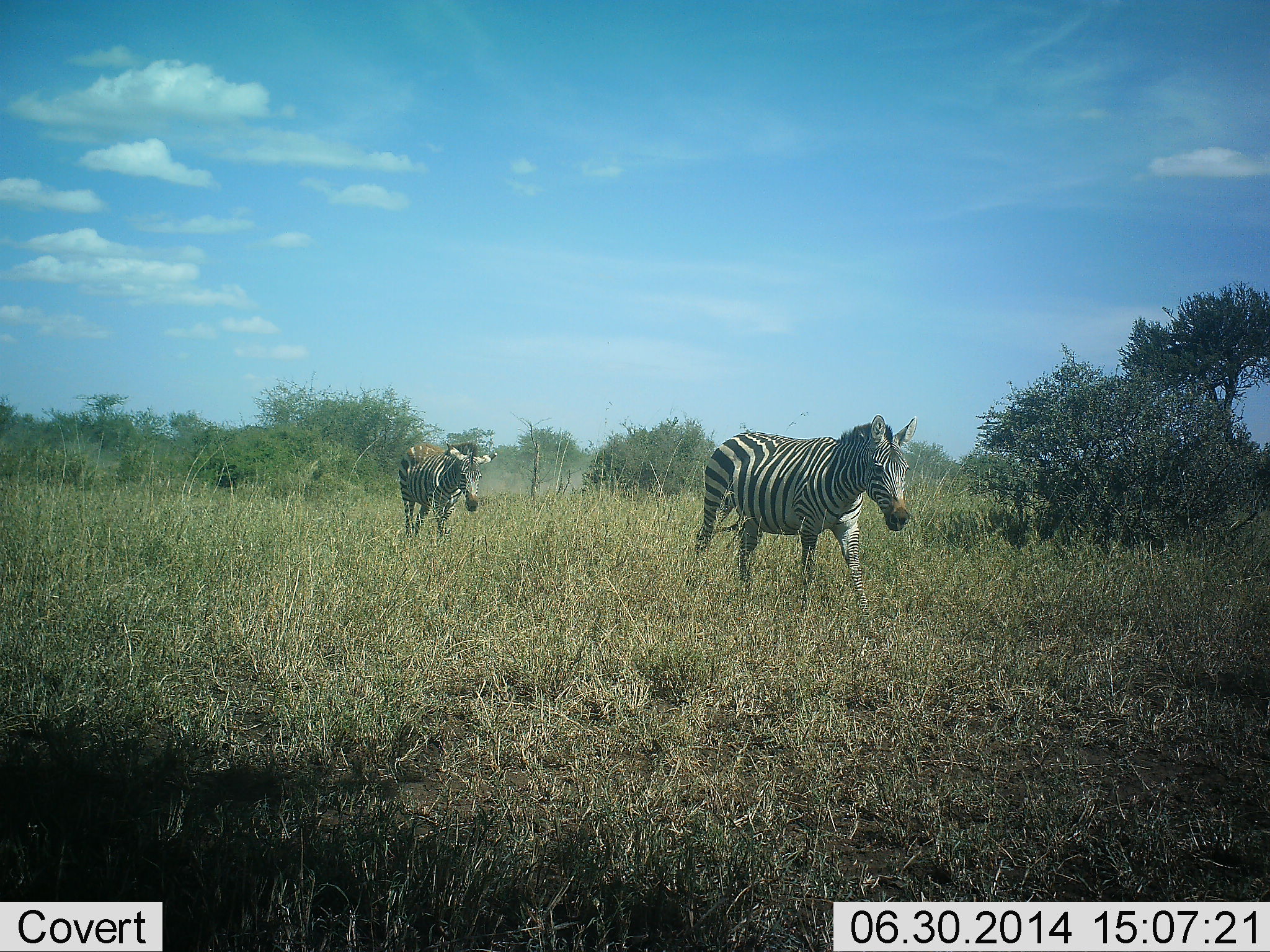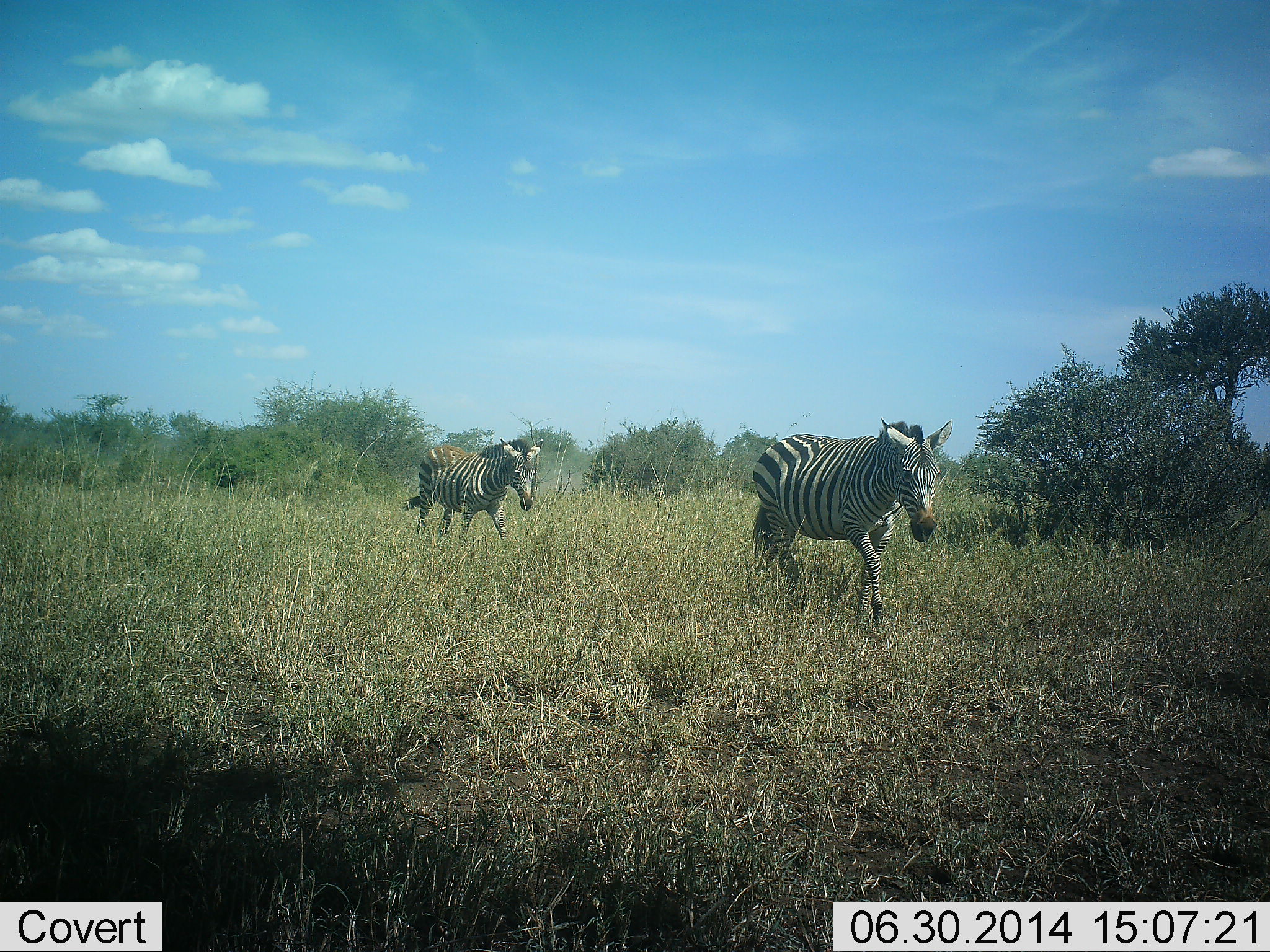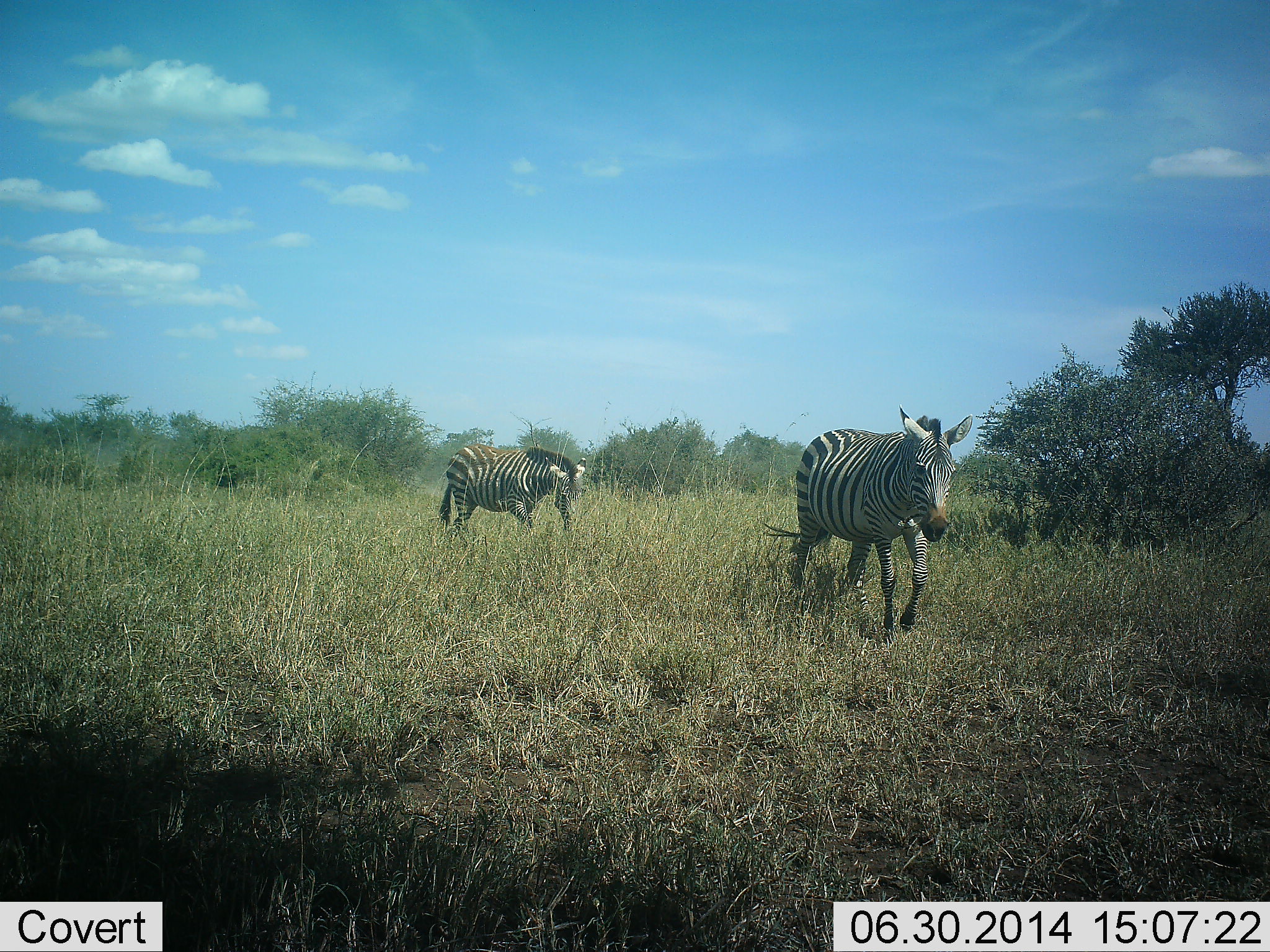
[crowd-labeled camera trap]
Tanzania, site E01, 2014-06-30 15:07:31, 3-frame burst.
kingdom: Animalia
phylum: Chordata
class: Mammalia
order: Perissodactyla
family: Equidae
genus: Equus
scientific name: Equus quagga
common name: plains zebra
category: zebra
Zebra (plains zebra) (Equus quagga), count 2. Behavior (volunteer vote fractions): standing 10%, resting 0%, moving 100%, interacting 0%. Young present (vote fraction): 0%. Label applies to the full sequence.